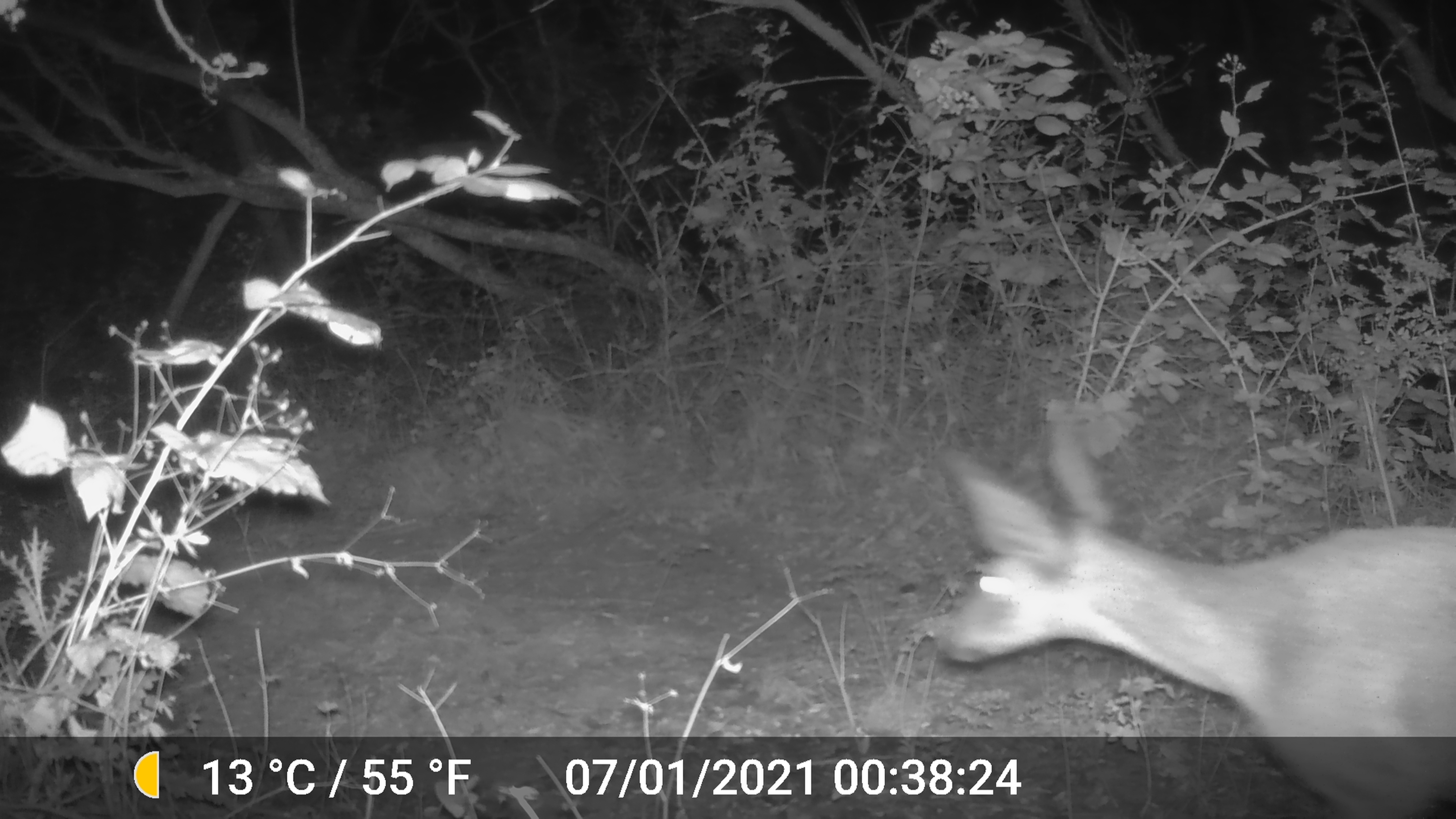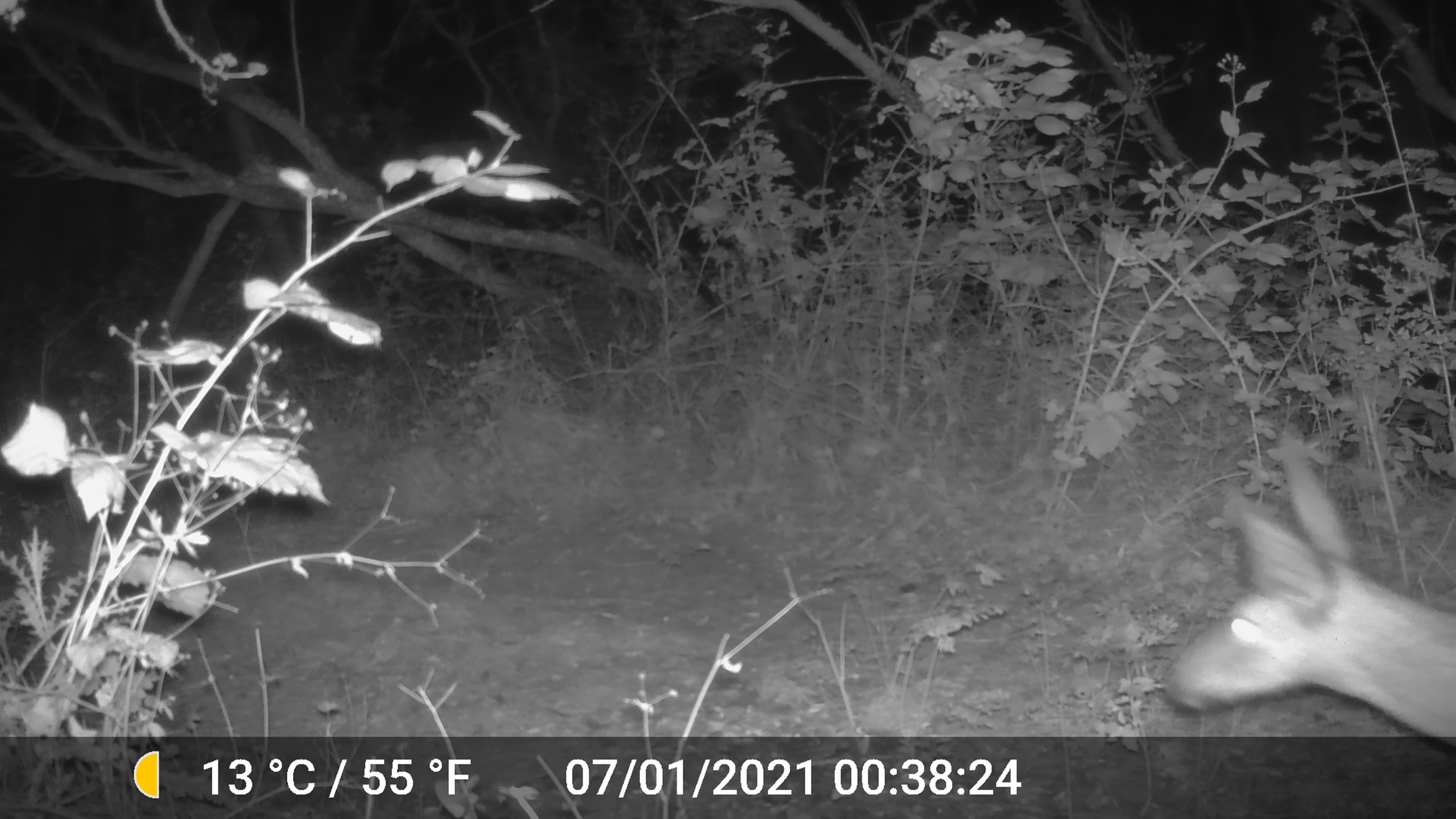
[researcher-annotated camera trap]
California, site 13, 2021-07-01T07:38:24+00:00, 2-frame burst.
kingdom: Animalia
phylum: Chordata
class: Mammalia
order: Artiodactyla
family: Cervidae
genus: Odocoileus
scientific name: Odocoileus hemionus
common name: mule deer